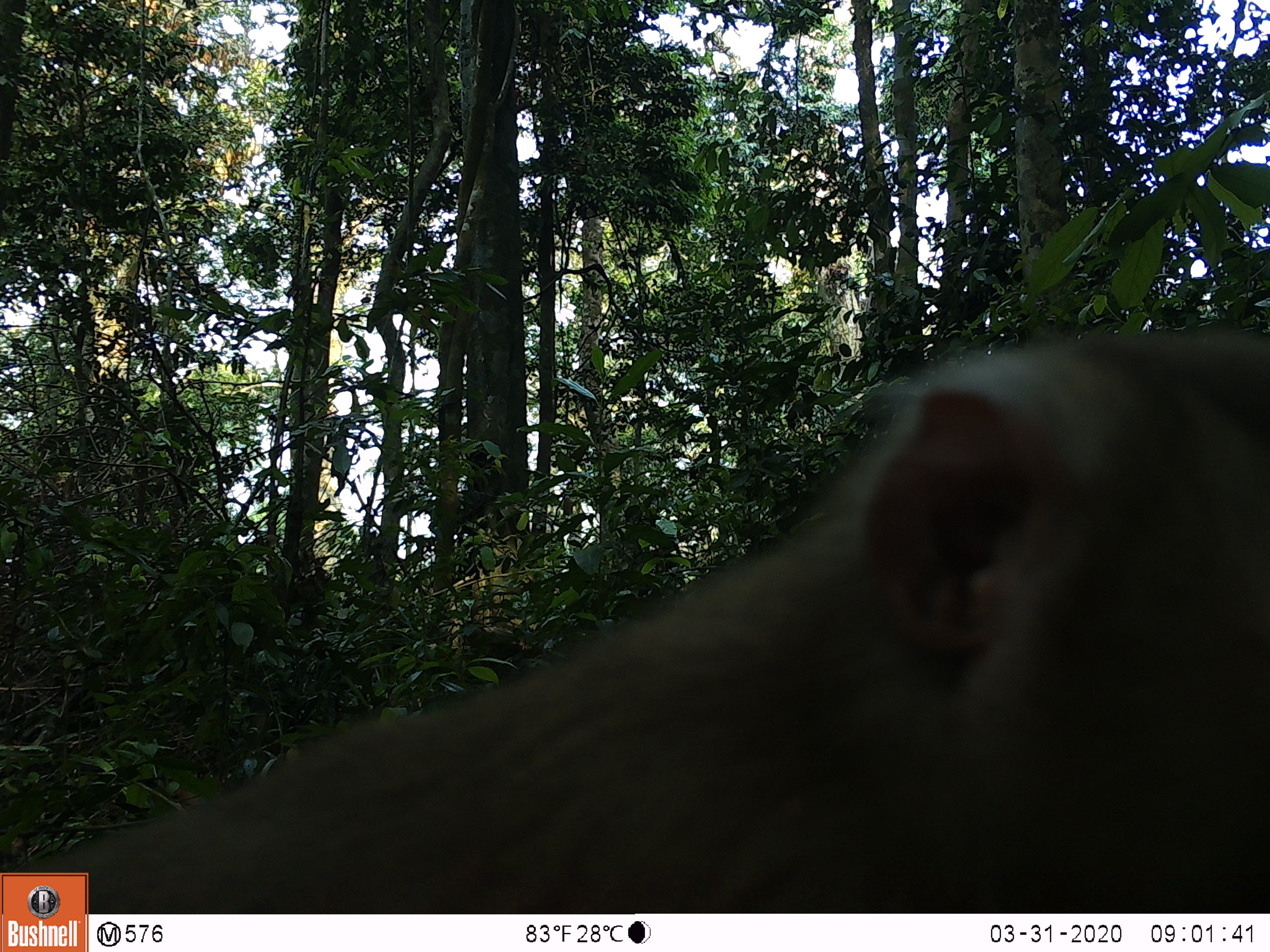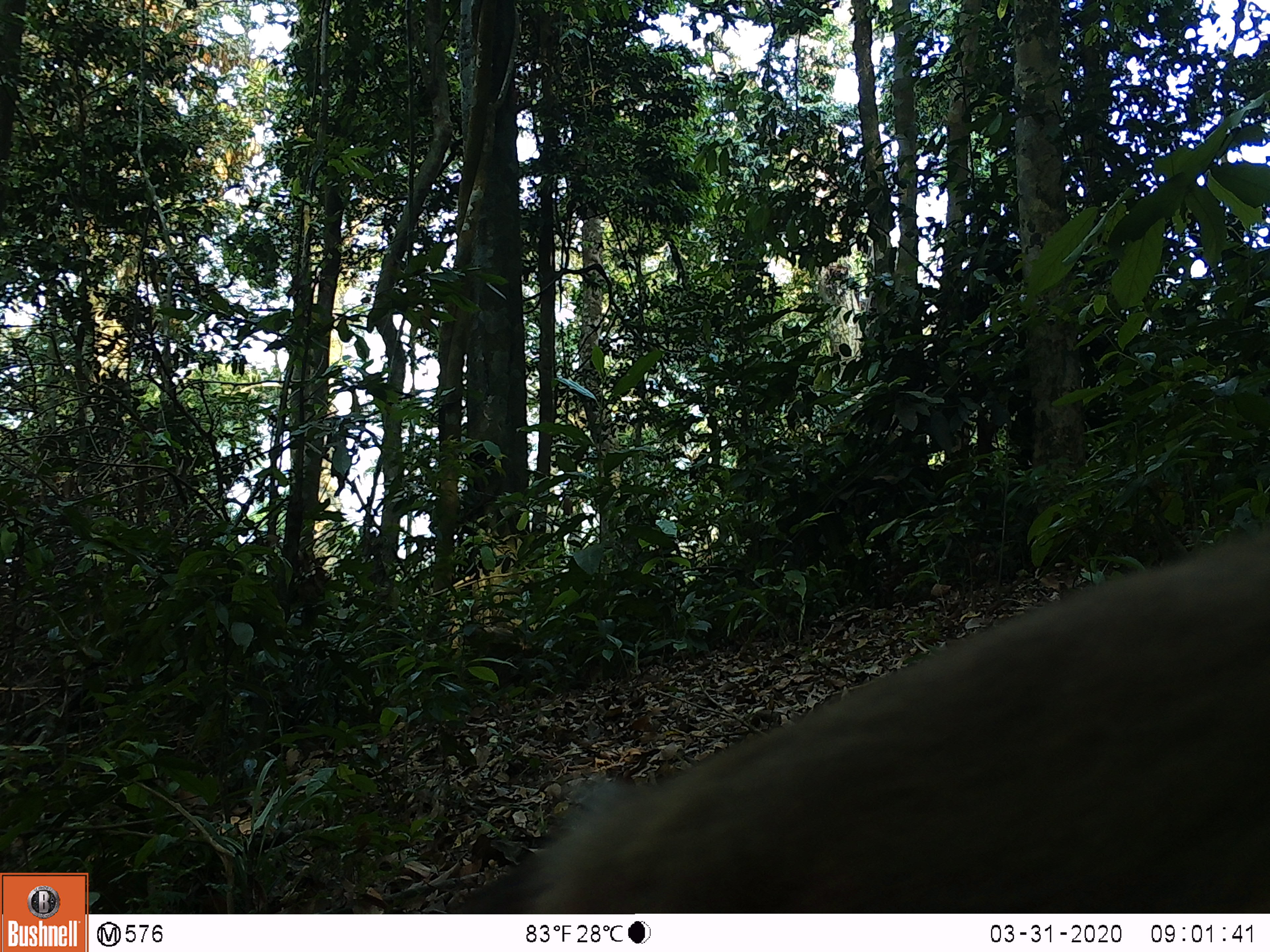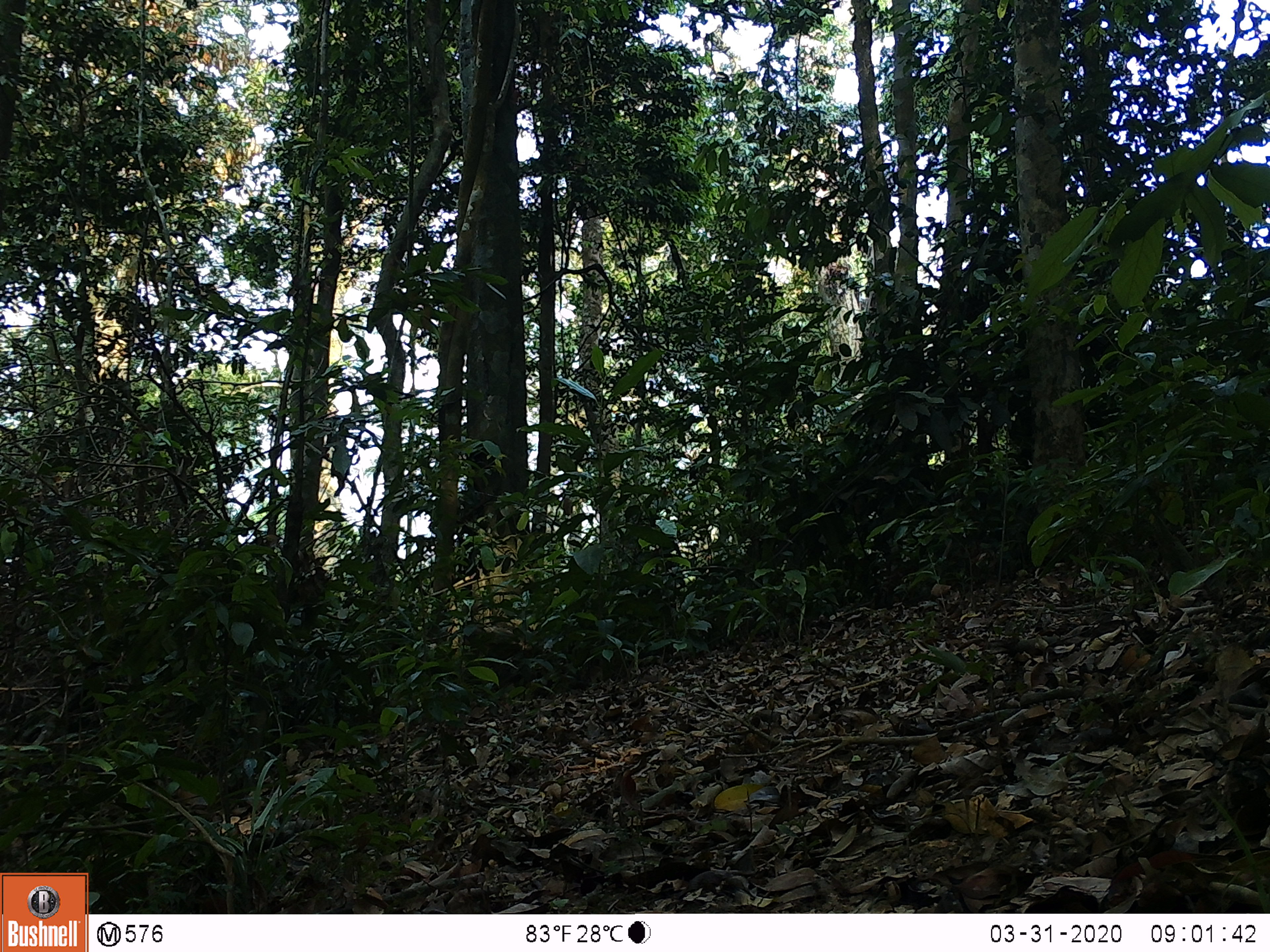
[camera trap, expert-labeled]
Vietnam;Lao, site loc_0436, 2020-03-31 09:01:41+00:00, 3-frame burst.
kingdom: Animalia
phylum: Chordata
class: Mammalia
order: Primates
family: Cercopithecidae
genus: Macaca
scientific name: Macaca nemestrina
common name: pig-tailed macaque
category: pig tailed macaque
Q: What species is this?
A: Pig tailed macaque (pig-tailed macaque) (Macaca nemestrina).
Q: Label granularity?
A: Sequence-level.